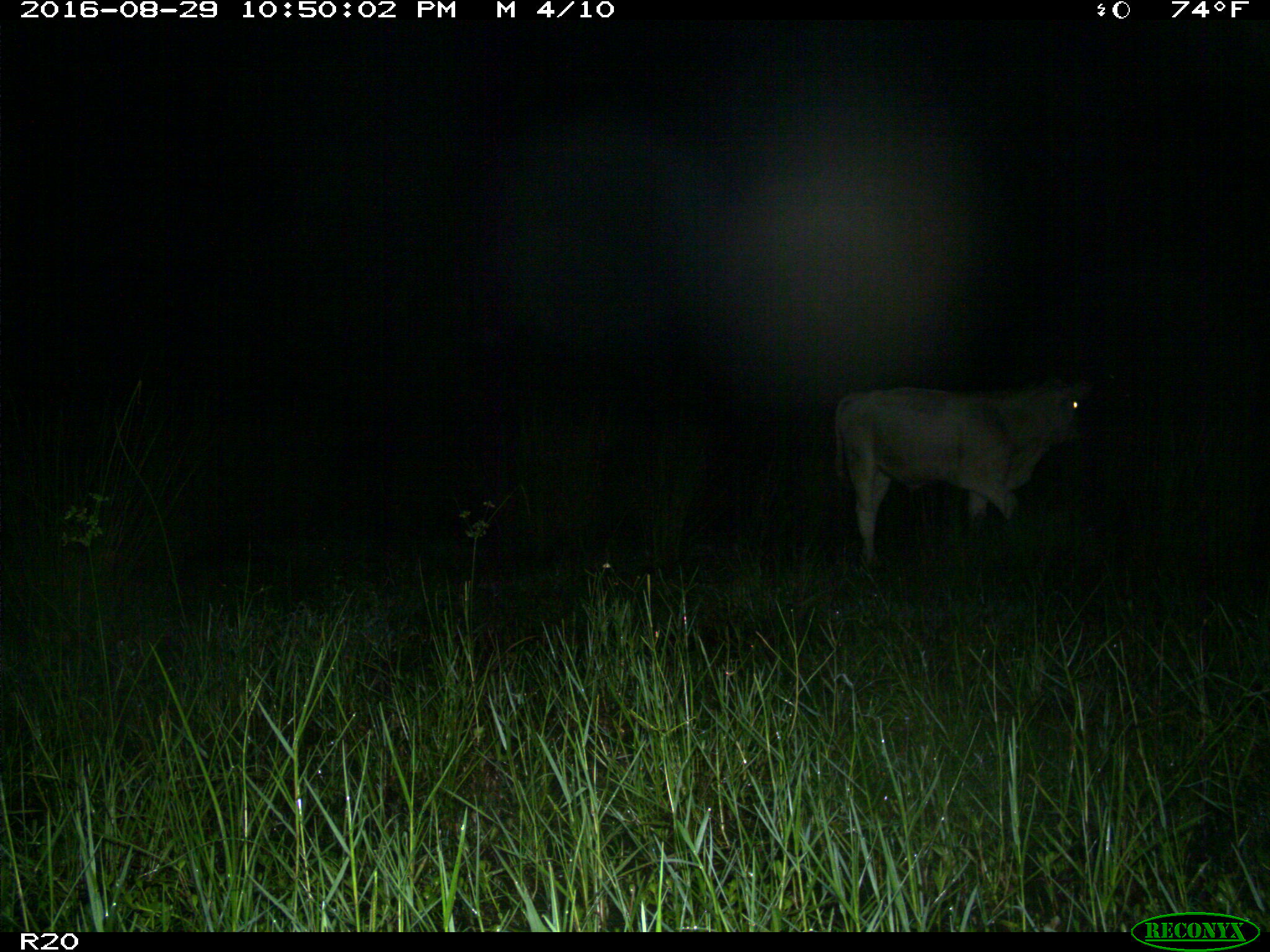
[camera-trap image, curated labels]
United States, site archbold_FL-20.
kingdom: Animalia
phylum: Chordata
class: Mammalia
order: Artiodactyla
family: Bovidae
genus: Bos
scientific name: Bos taurus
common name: domestic cow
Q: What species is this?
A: Bos taurus (domestic cow).